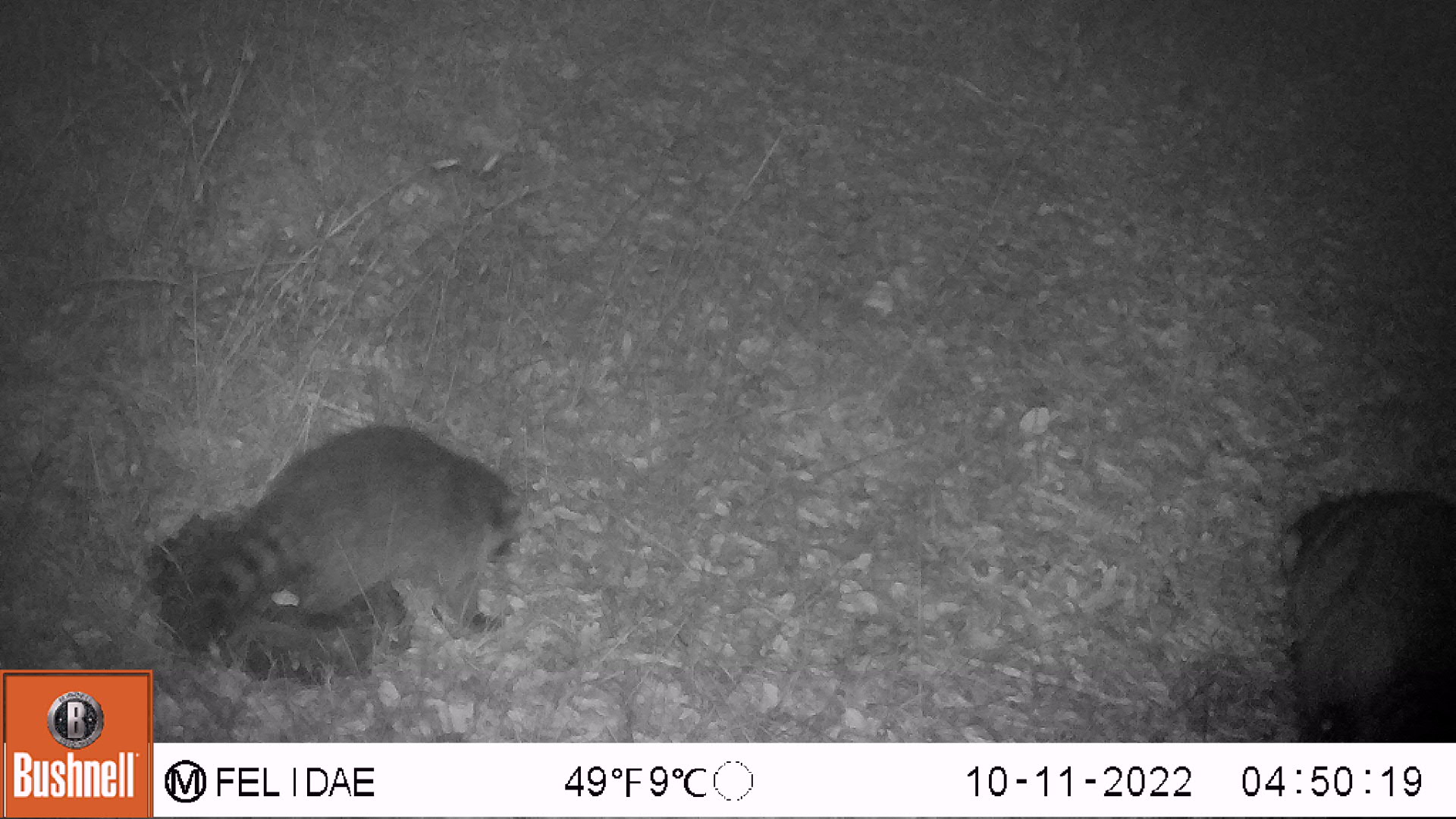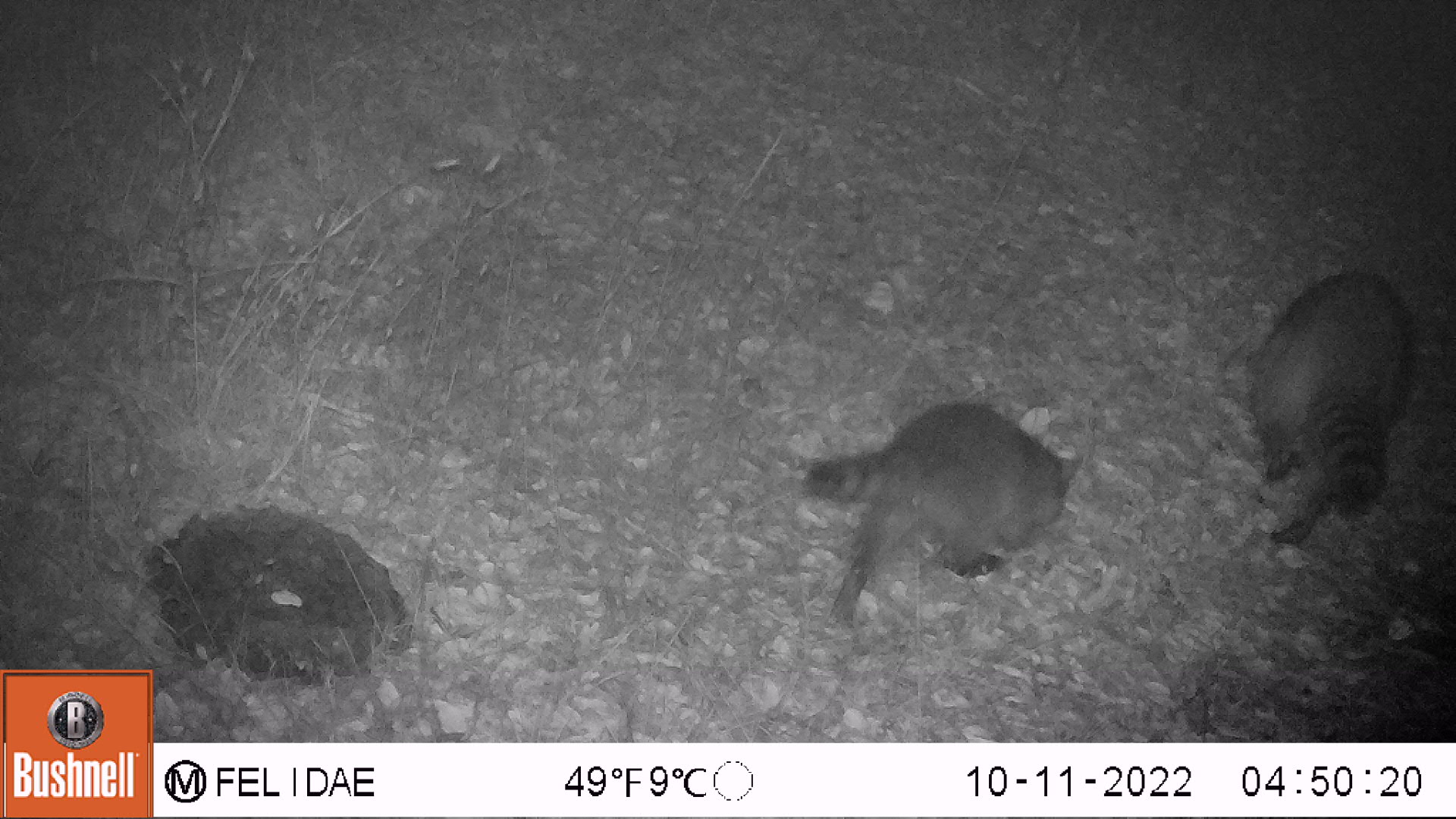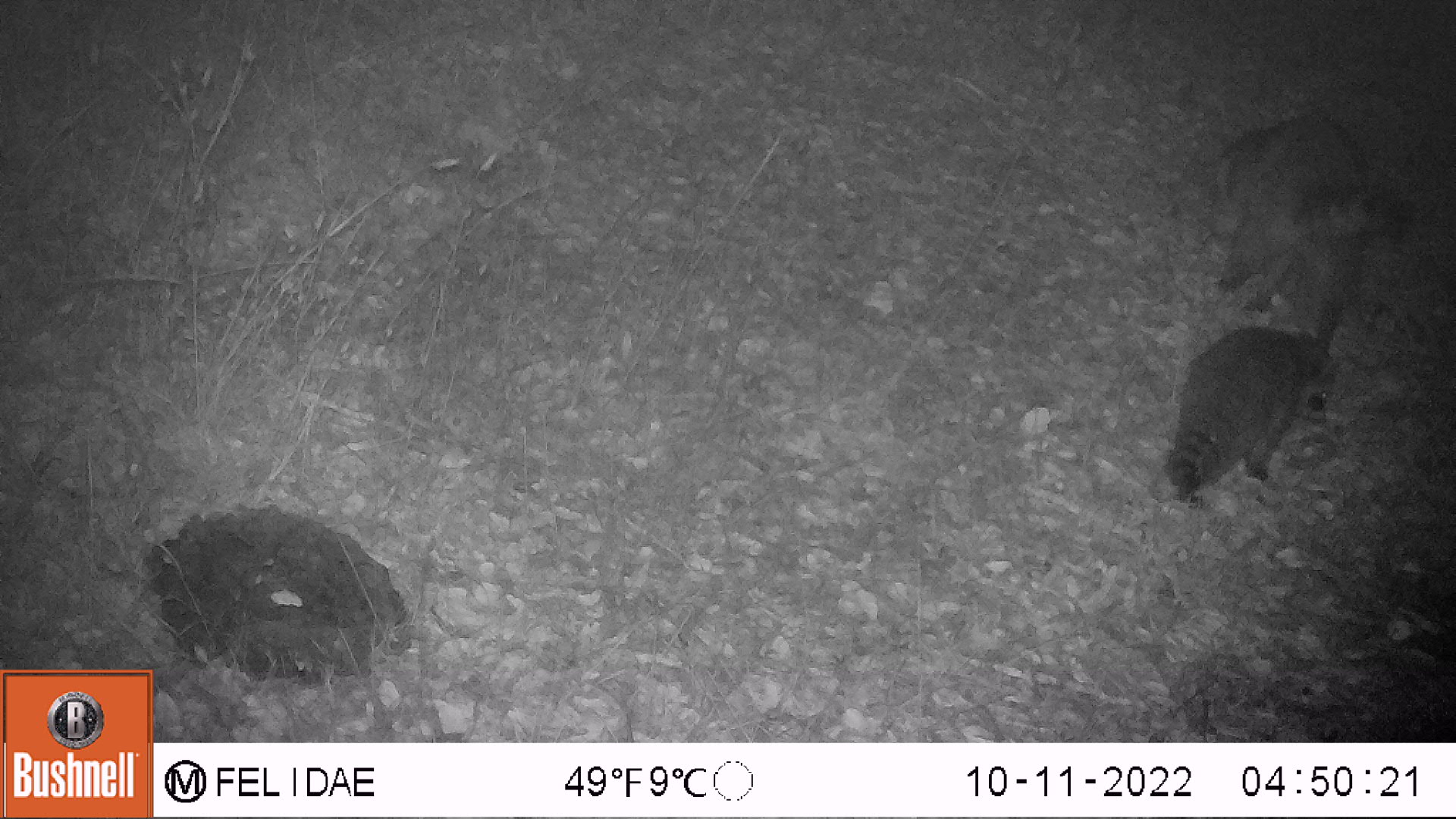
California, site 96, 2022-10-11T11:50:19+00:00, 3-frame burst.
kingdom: Animalia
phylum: Chordata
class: Mammalia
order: Carnivora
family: Procyonidae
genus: Procyon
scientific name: Procyon lotor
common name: raccoon